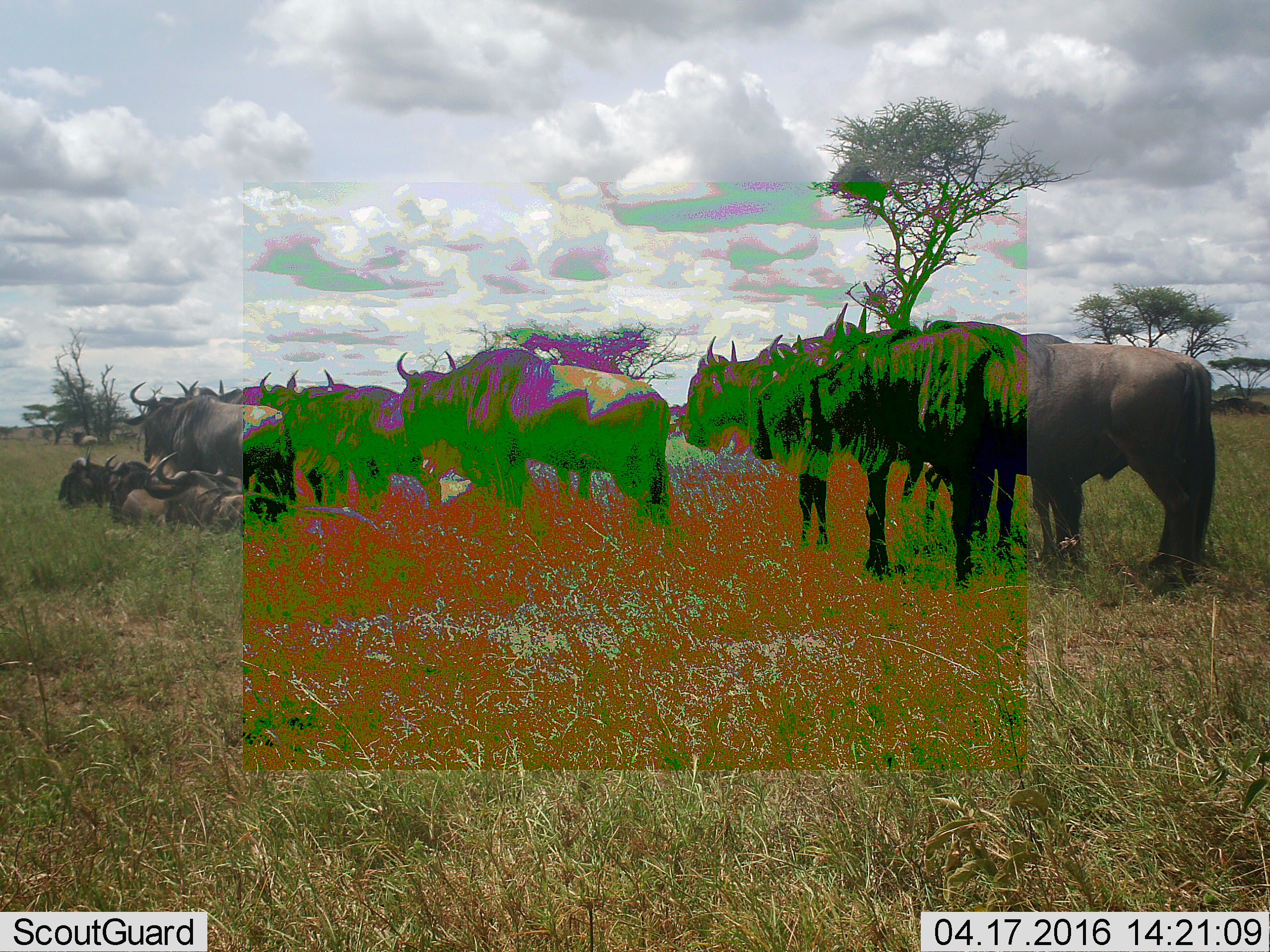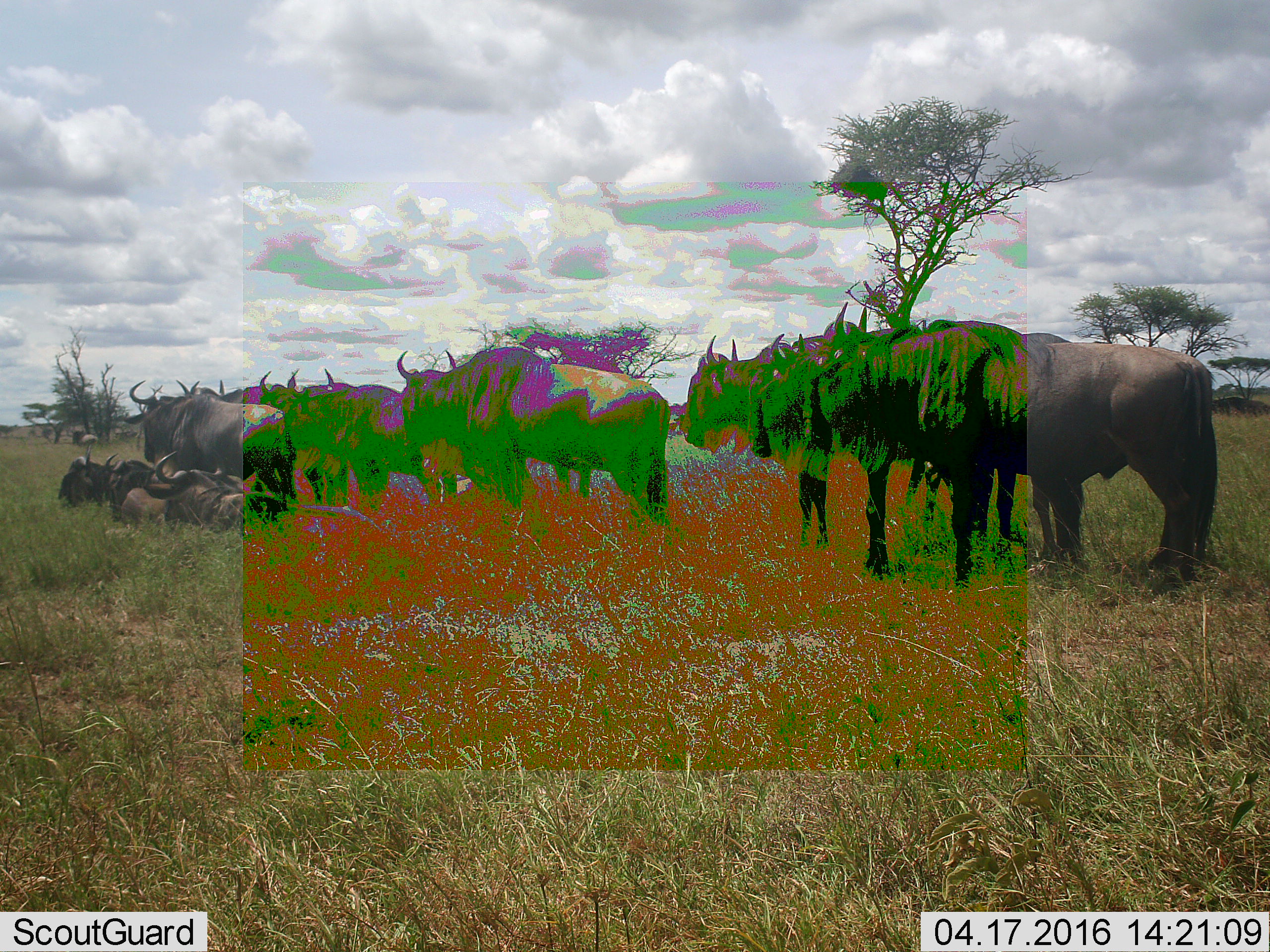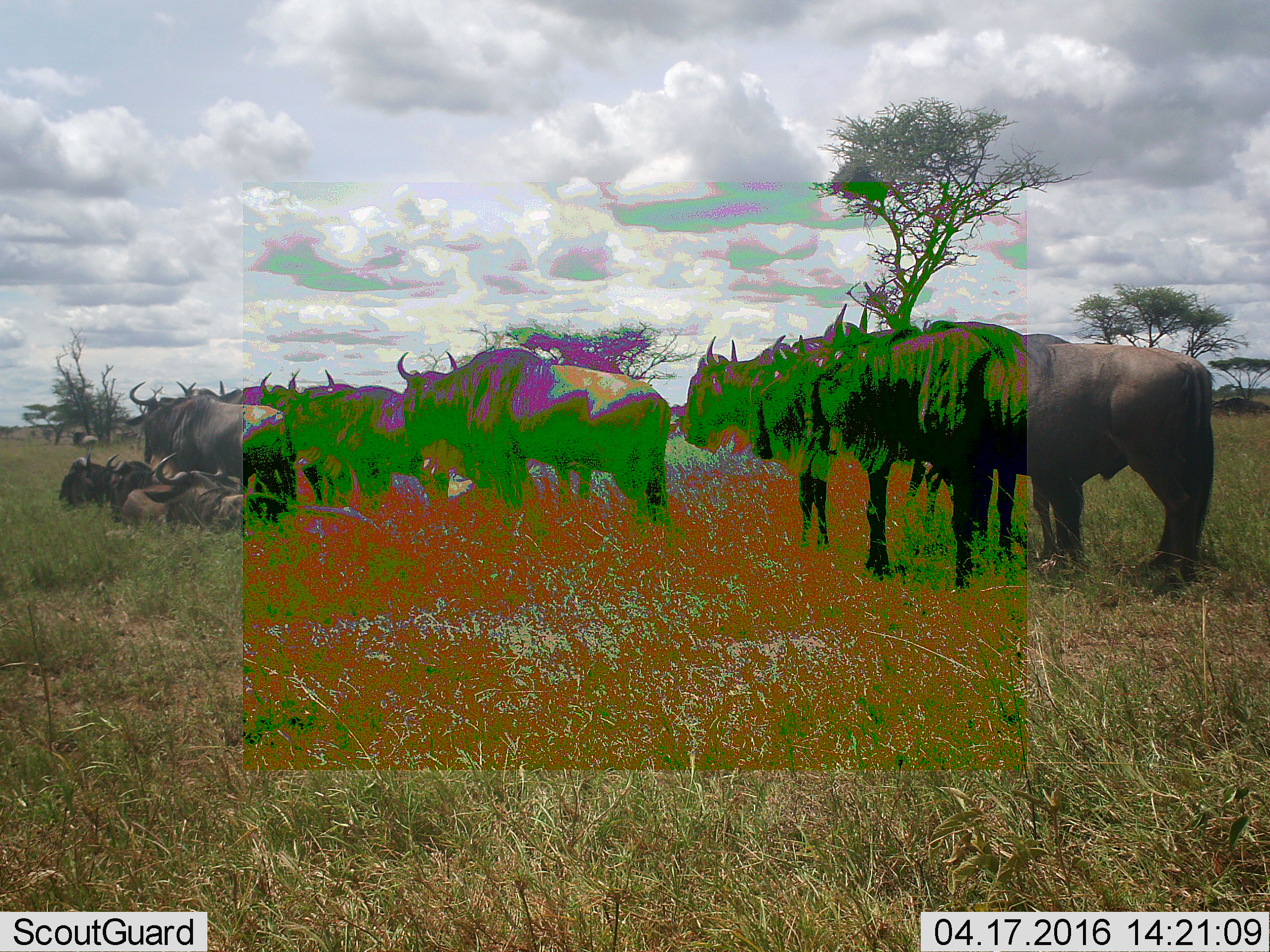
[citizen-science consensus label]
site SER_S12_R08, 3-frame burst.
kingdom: Animalia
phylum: Chordata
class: Mammalia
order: Artiodactyla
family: Bovidae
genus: Connochaetes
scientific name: Connochaetes taurinus taurinus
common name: blue wildebeest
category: wildebeestblue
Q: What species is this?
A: Wildebeestblue (blue wildebeest) (Connochaetes taurinus taurinus).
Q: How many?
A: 11-50.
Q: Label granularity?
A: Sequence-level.